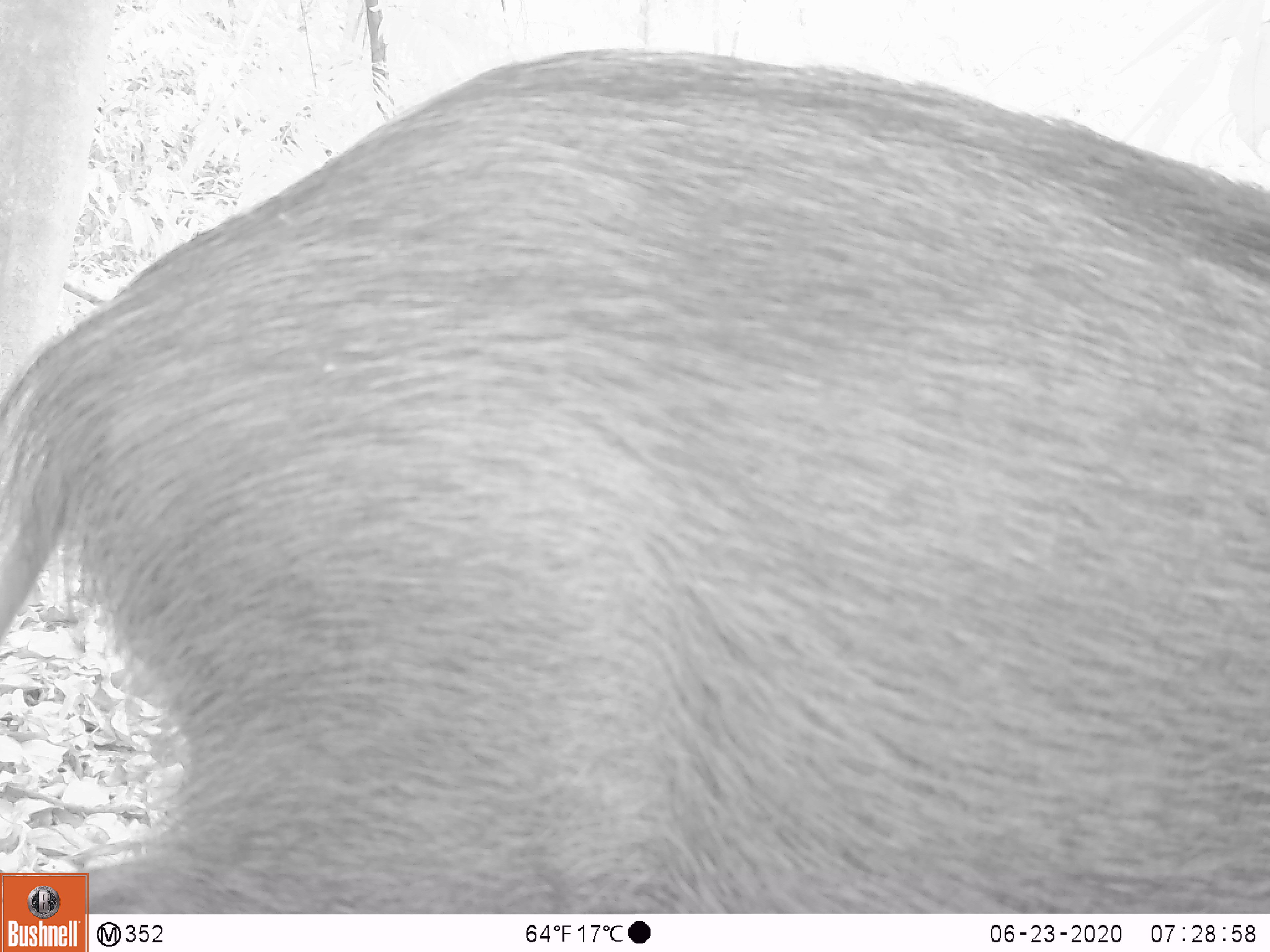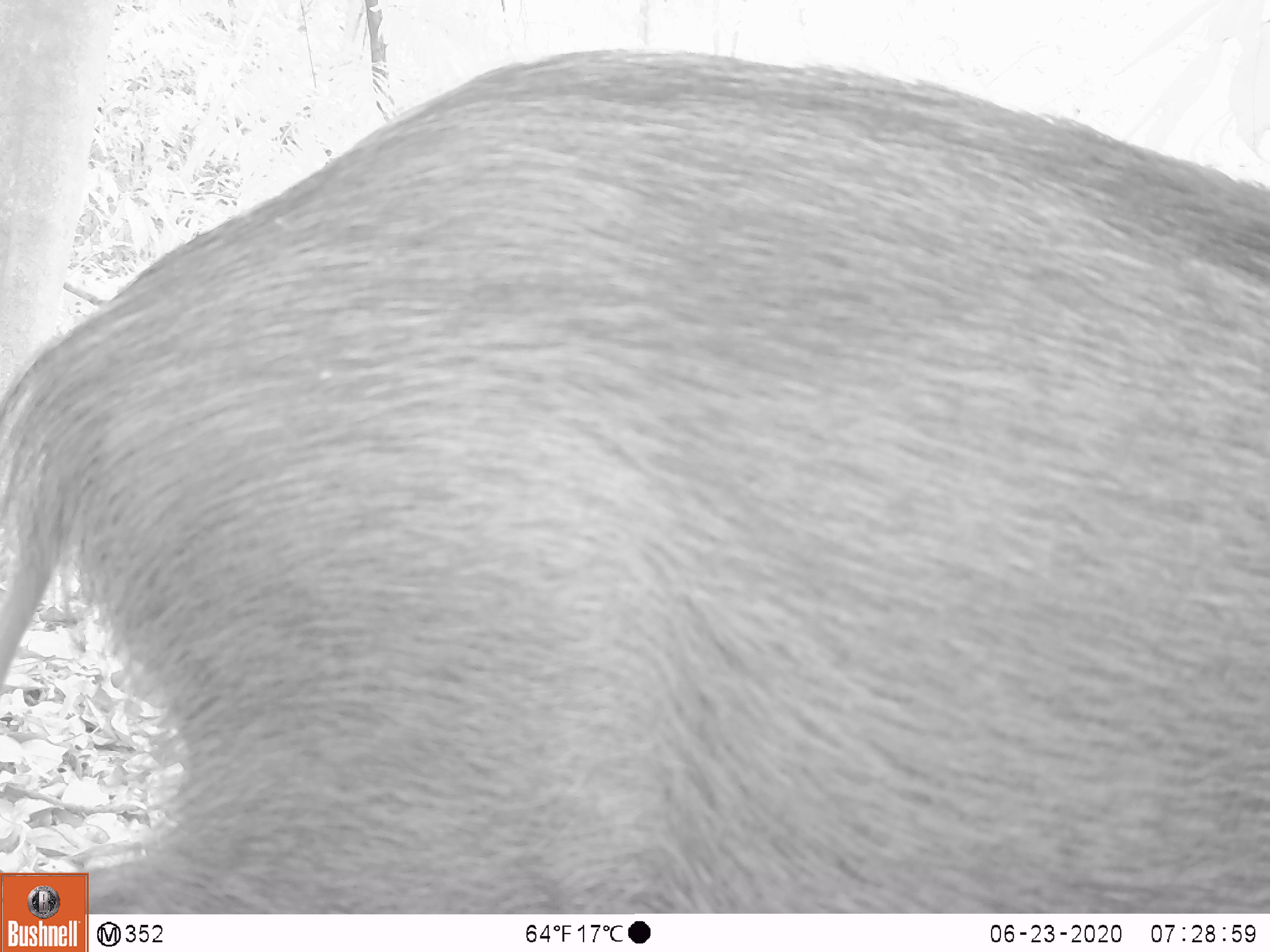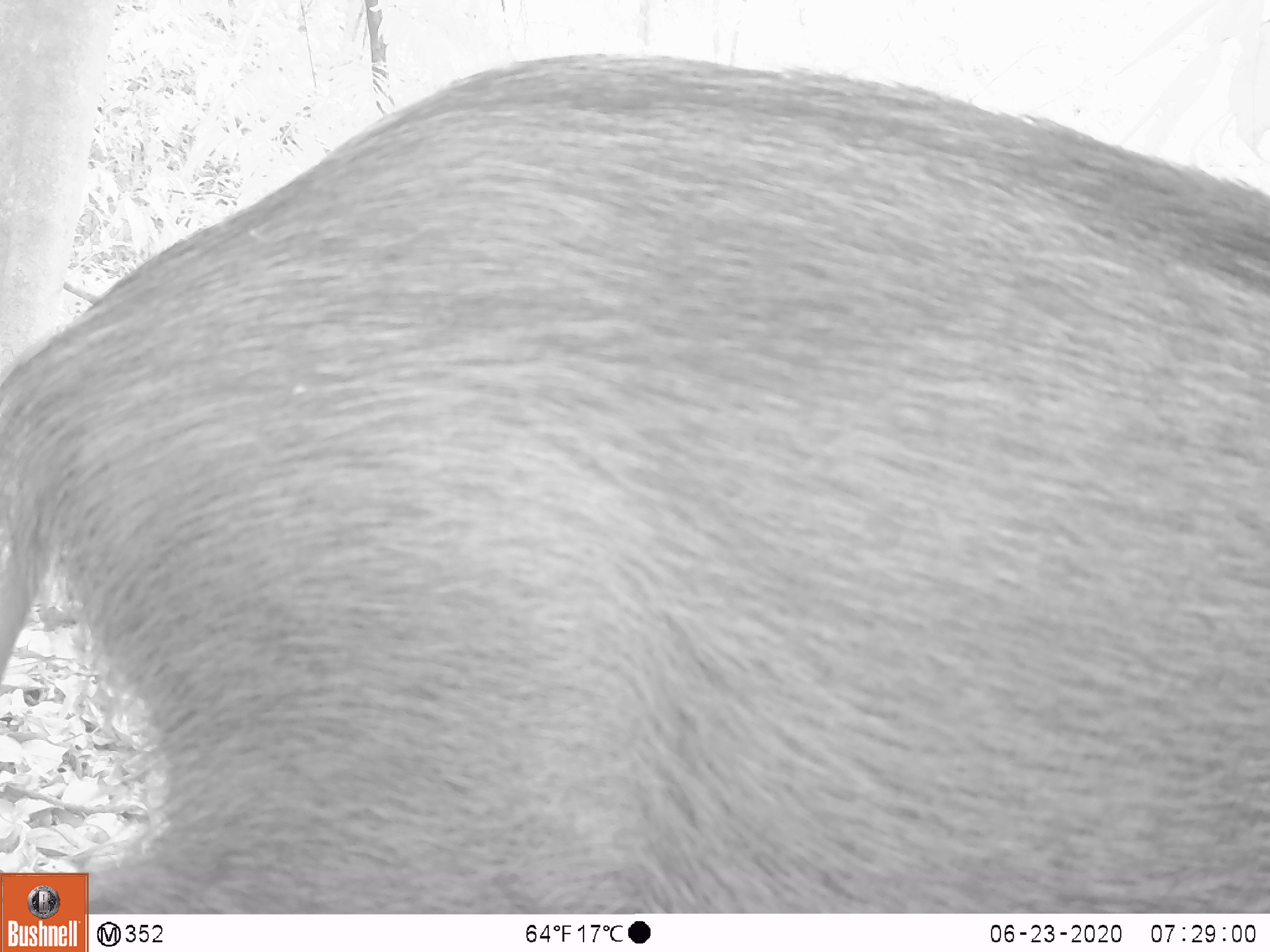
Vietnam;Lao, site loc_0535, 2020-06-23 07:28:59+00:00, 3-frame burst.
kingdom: Animalia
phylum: Chordata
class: Mammalia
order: Artiodactyla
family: Suidae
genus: Sus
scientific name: Sus scrofa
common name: eurasian wild pig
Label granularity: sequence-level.